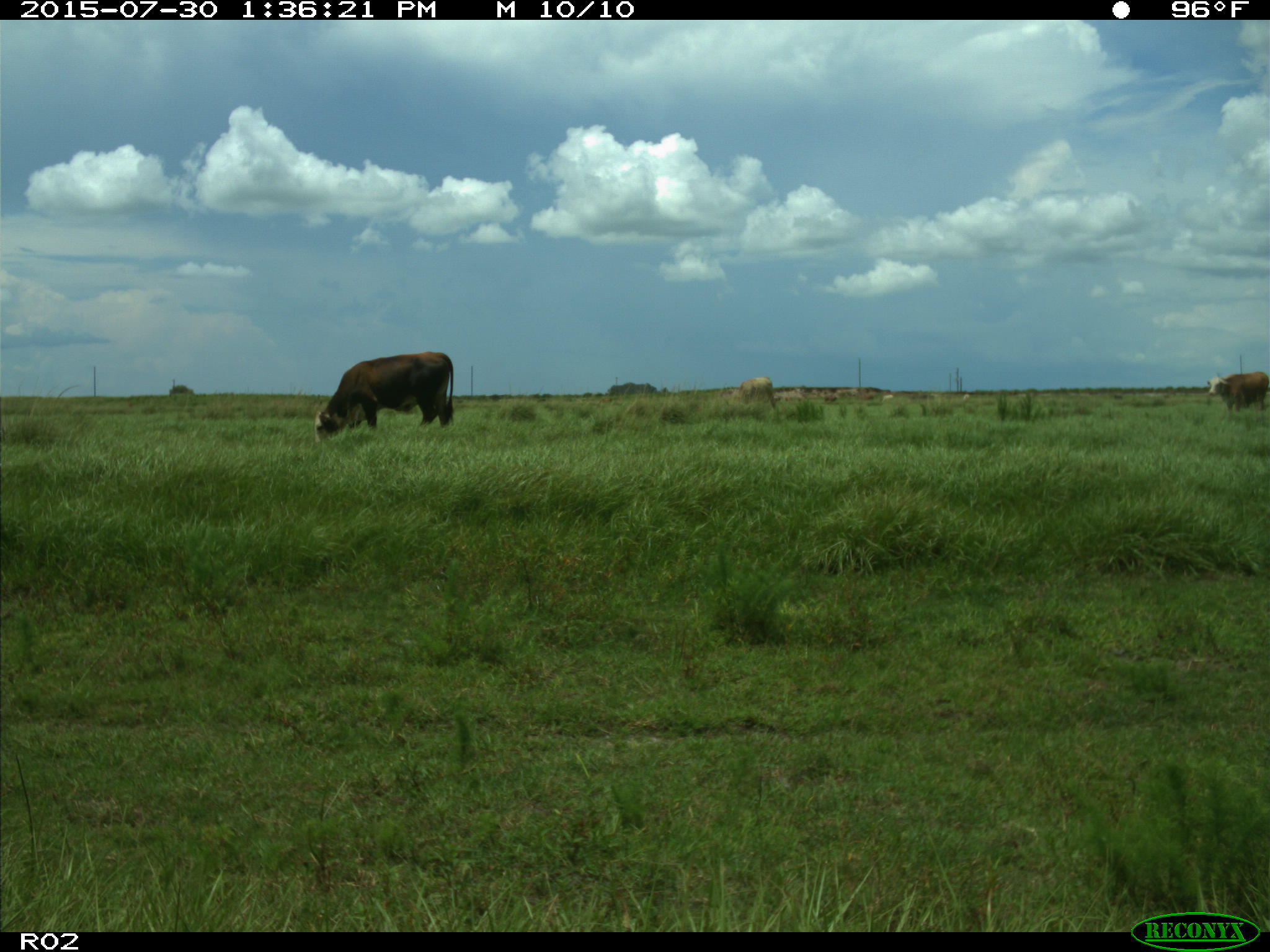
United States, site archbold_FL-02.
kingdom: Animalia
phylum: Chordata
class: Mammalia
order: Artiodactyla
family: Bovidae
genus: Bos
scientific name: Bos taurus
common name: domestic cow